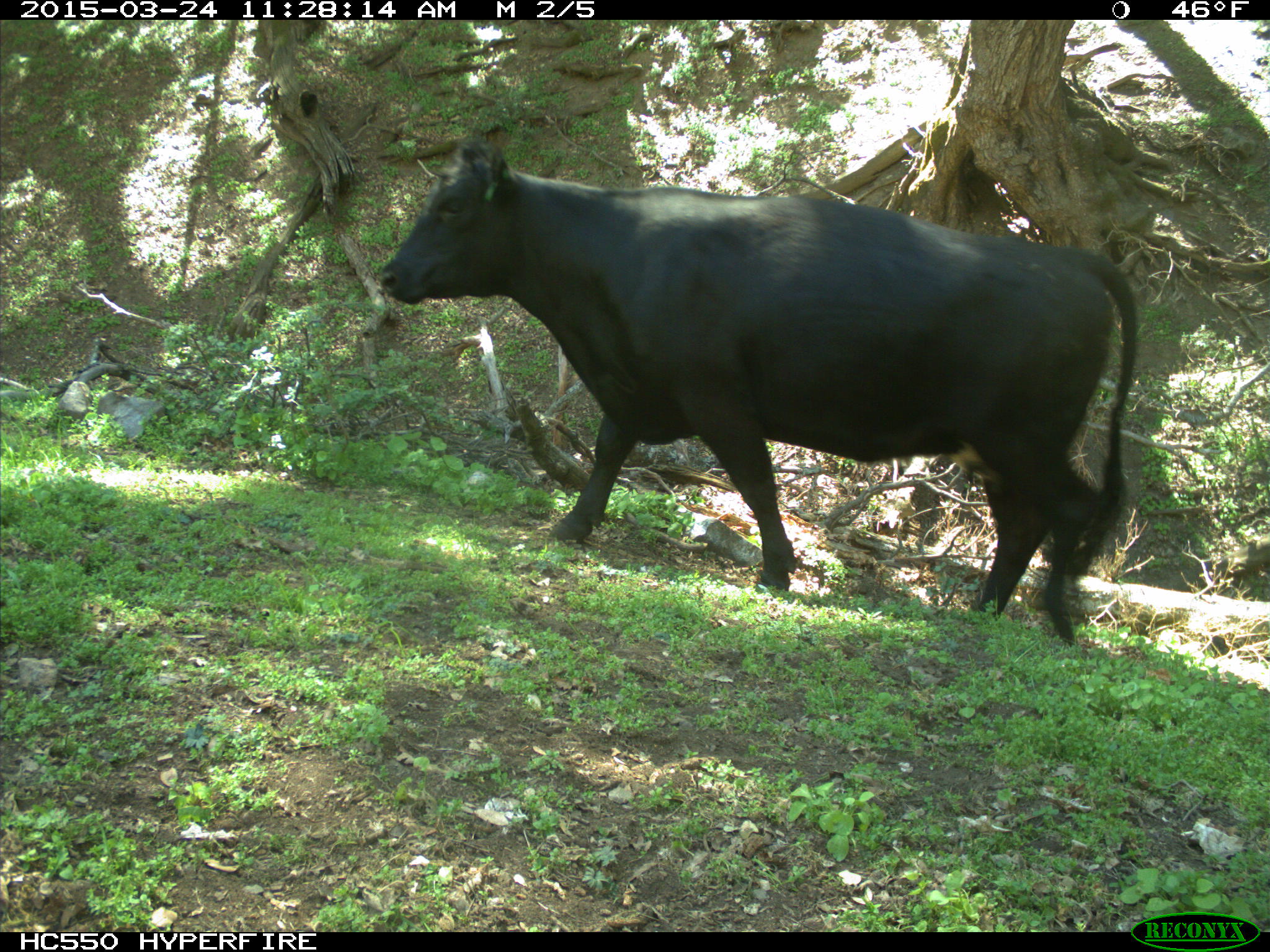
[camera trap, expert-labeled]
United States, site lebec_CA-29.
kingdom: Animalia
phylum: Chordata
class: Mammalia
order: Artiodactyla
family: Bovidae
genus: Bos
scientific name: Bos taurus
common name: domestic cow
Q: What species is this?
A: Bos taurus (domestic cow).